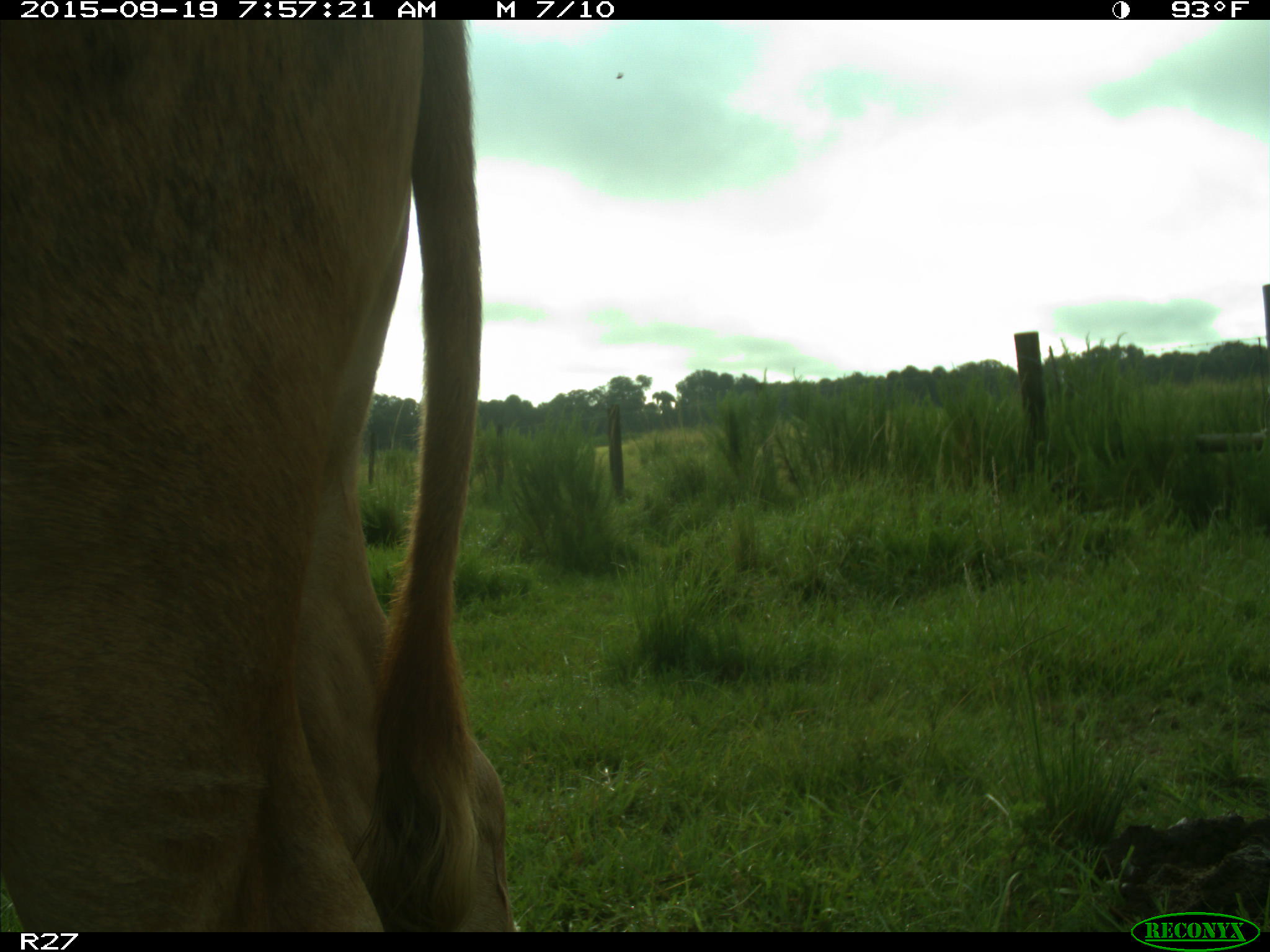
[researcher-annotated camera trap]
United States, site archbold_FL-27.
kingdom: Animalia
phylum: Chordata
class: Mammalia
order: Artiodactyla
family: Bovidae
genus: Bos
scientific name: Bos taurus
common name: domestic cow